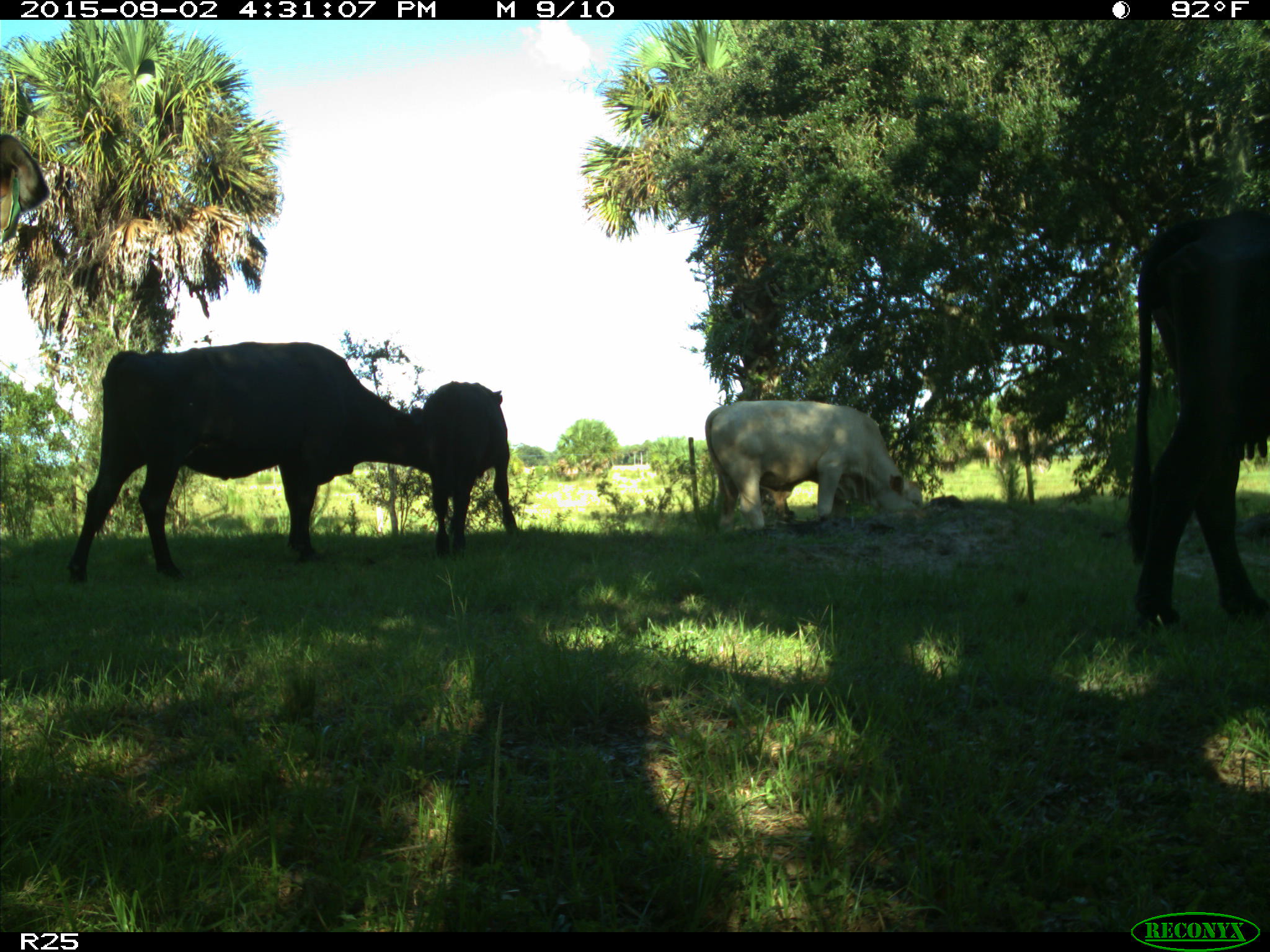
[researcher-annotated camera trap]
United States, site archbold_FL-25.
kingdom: Animalia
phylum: Chordata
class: Mammalia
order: Artiodactyla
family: Bovidae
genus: Bos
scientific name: Bos taurus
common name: domestic cow